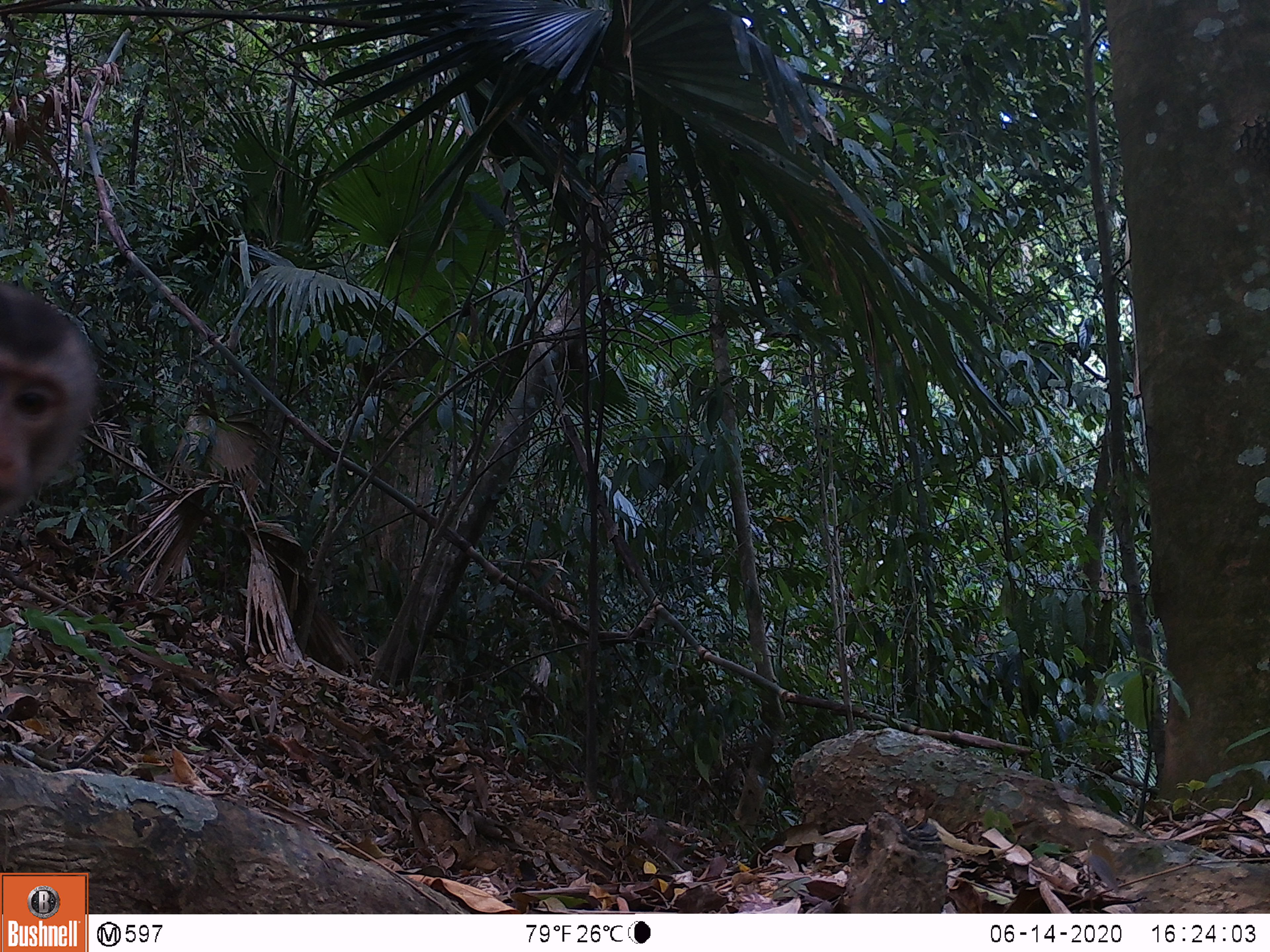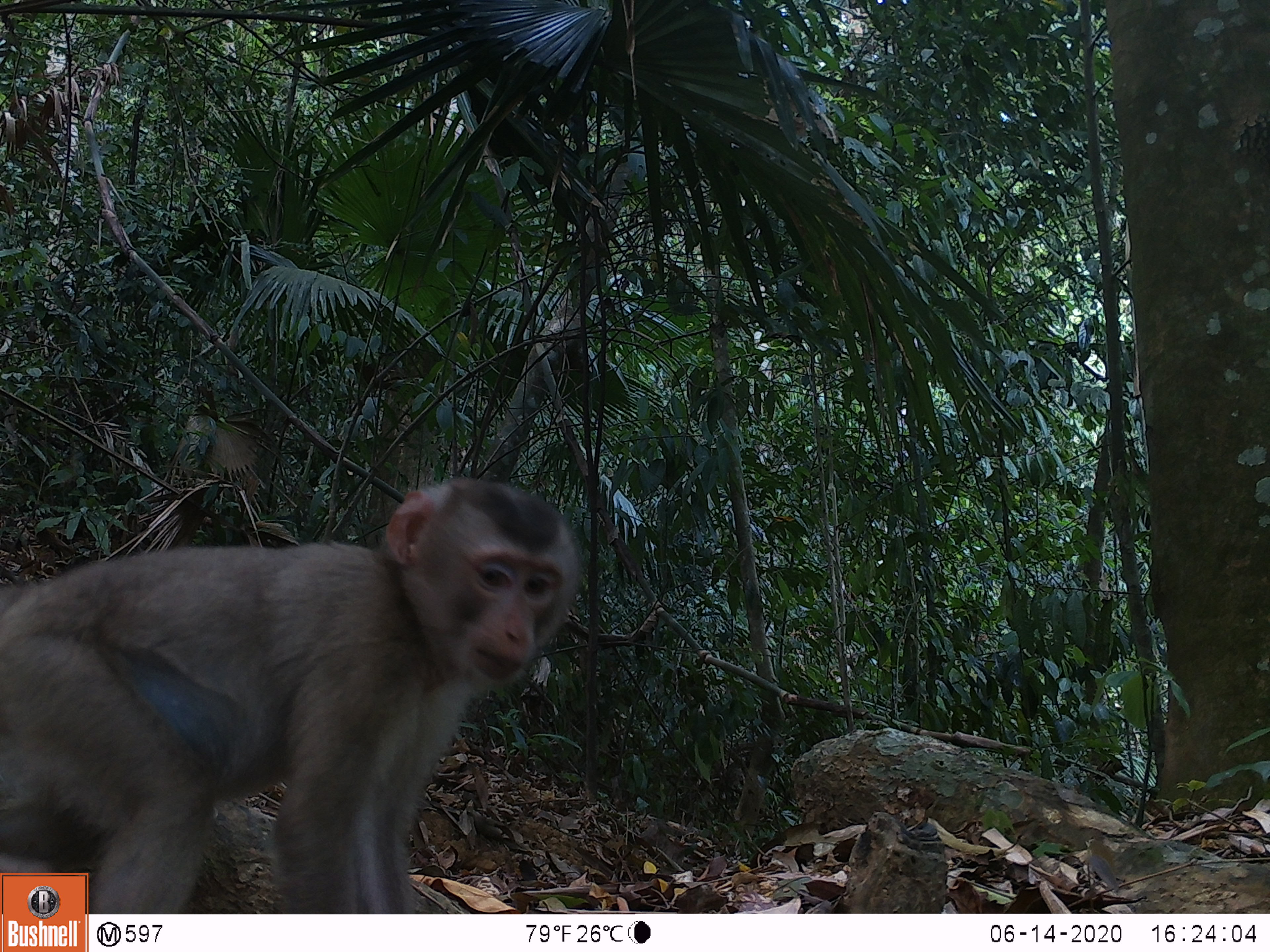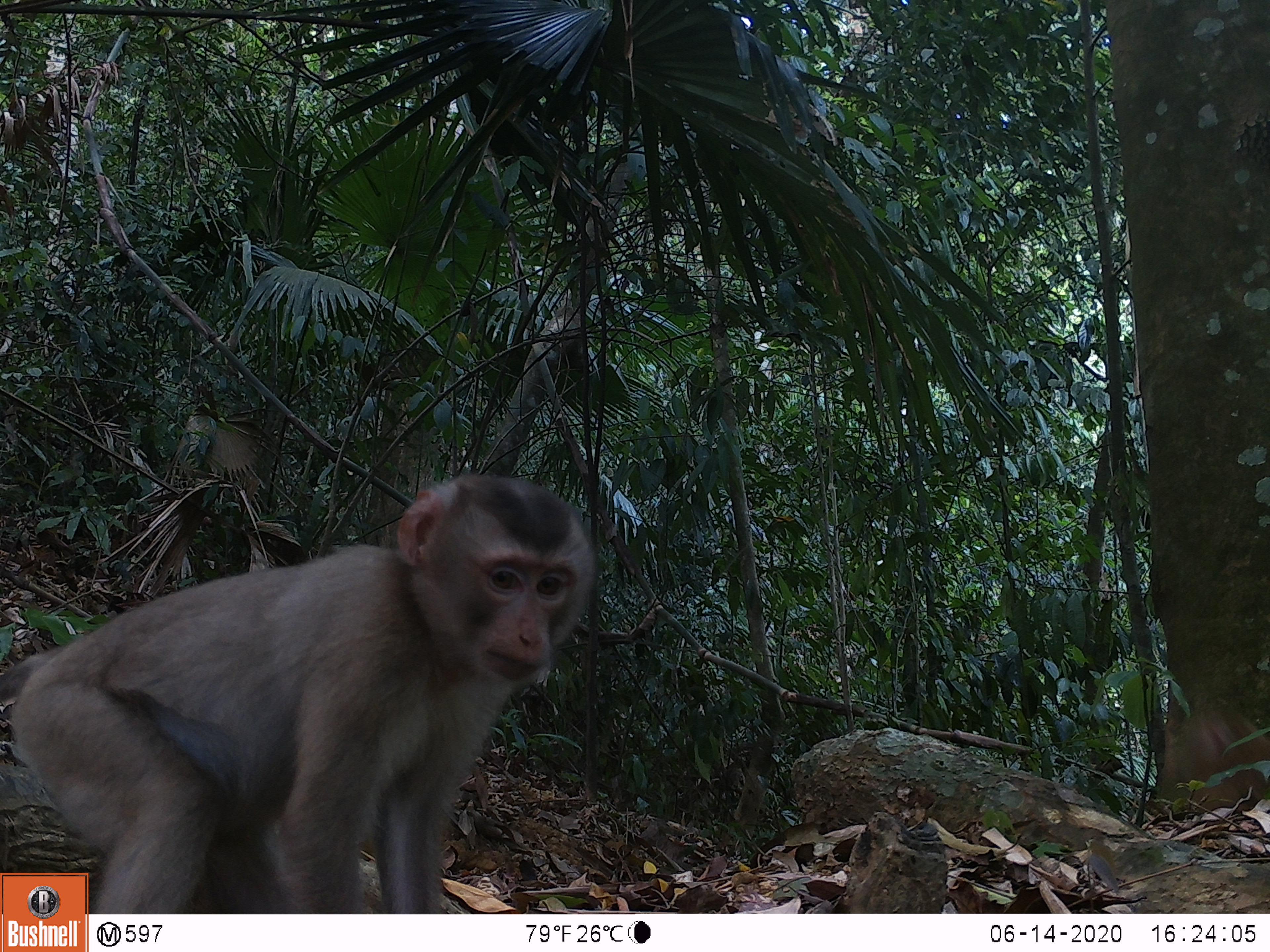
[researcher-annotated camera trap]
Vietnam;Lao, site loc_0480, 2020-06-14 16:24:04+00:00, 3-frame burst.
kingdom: Animalia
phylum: Chordata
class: Mammalia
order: Primates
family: Cercopithecidae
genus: Macaca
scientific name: Macaca nemestrina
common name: pig-tailed macaque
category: pig tailed macaque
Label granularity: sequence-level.